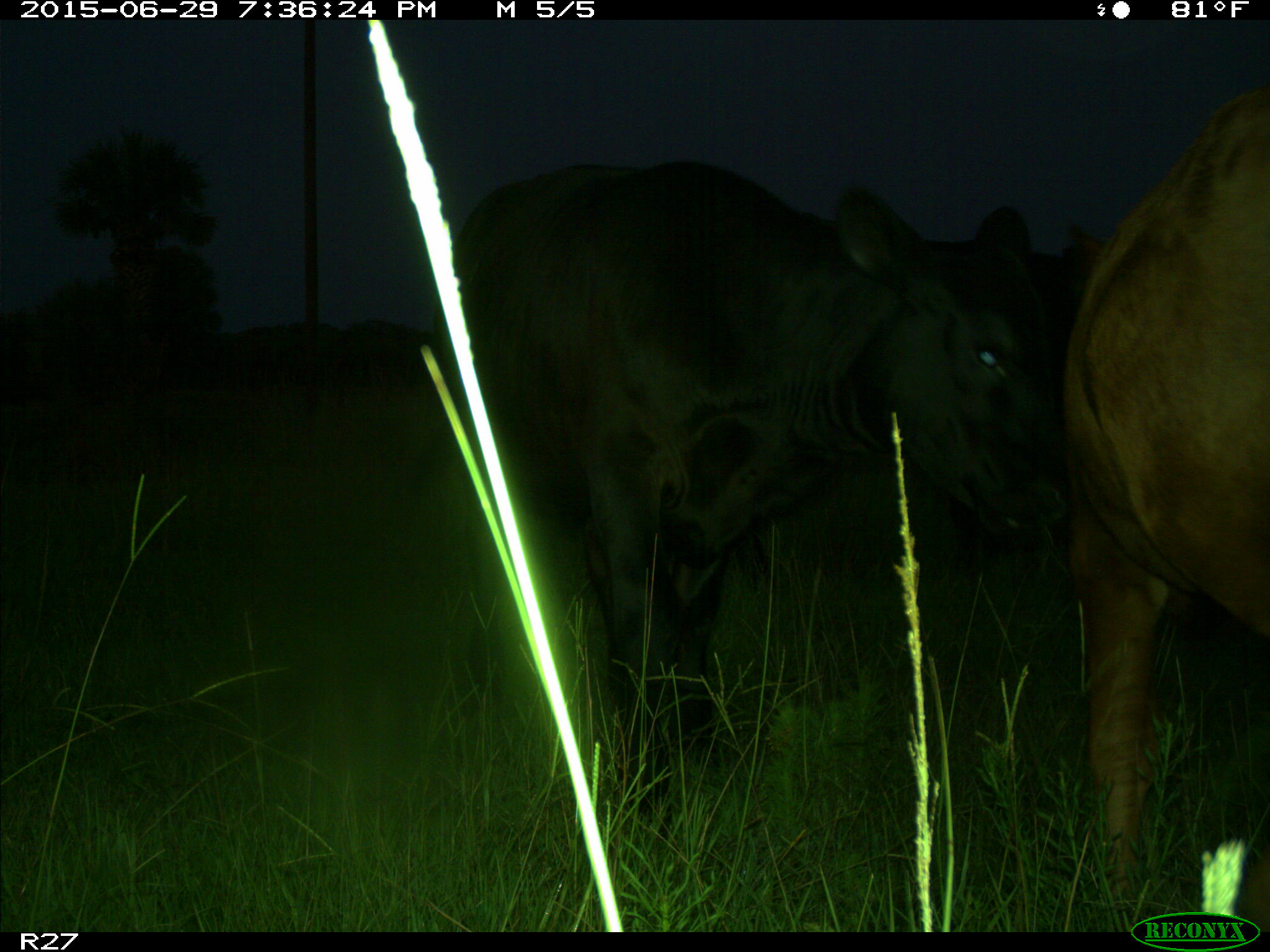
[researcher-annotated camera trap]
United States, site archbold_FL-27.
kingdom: Animalia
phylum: Chordata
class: Mammalia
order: Artiodactyla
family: Bovidae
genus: Bos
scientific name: Bos taurus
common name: domestic cow